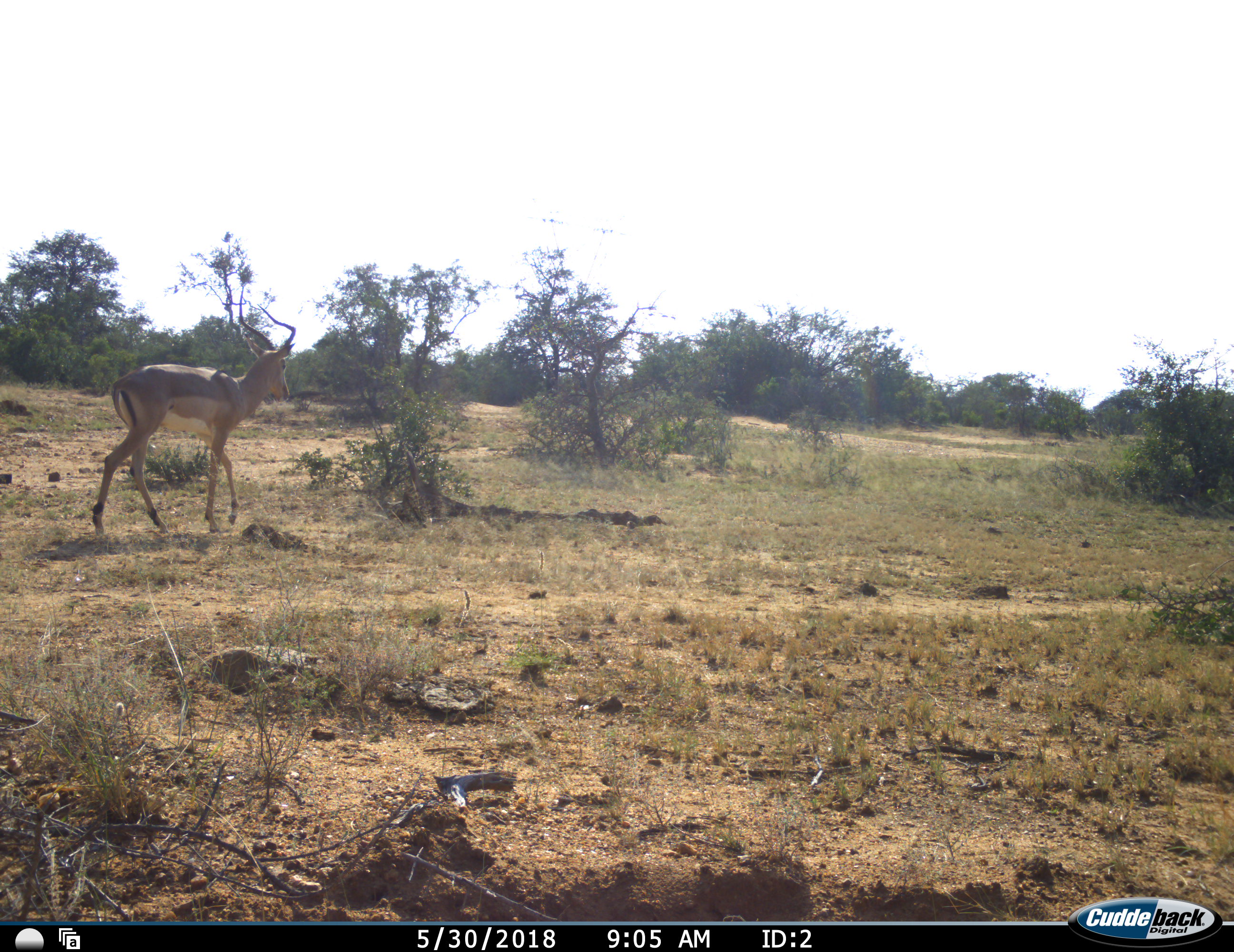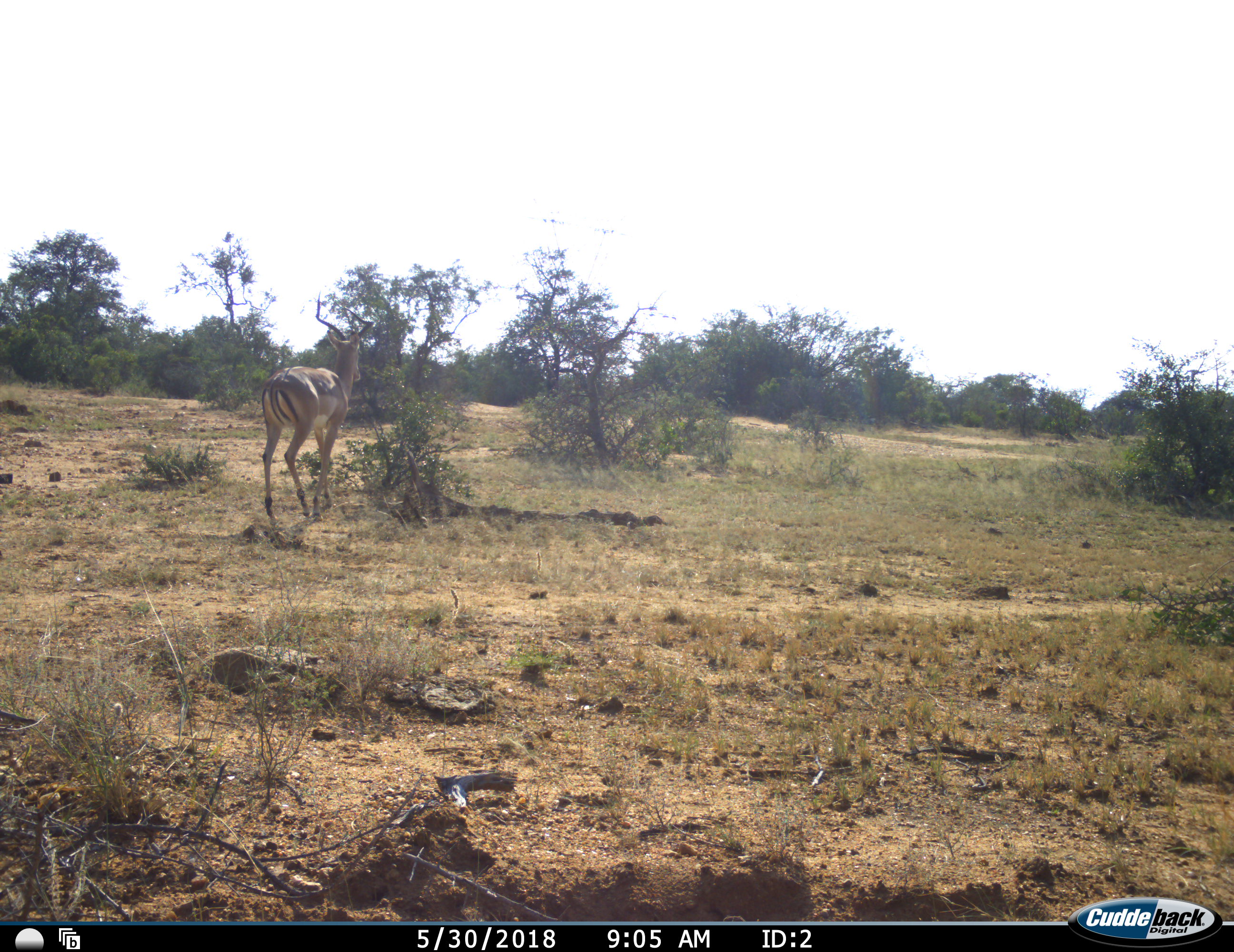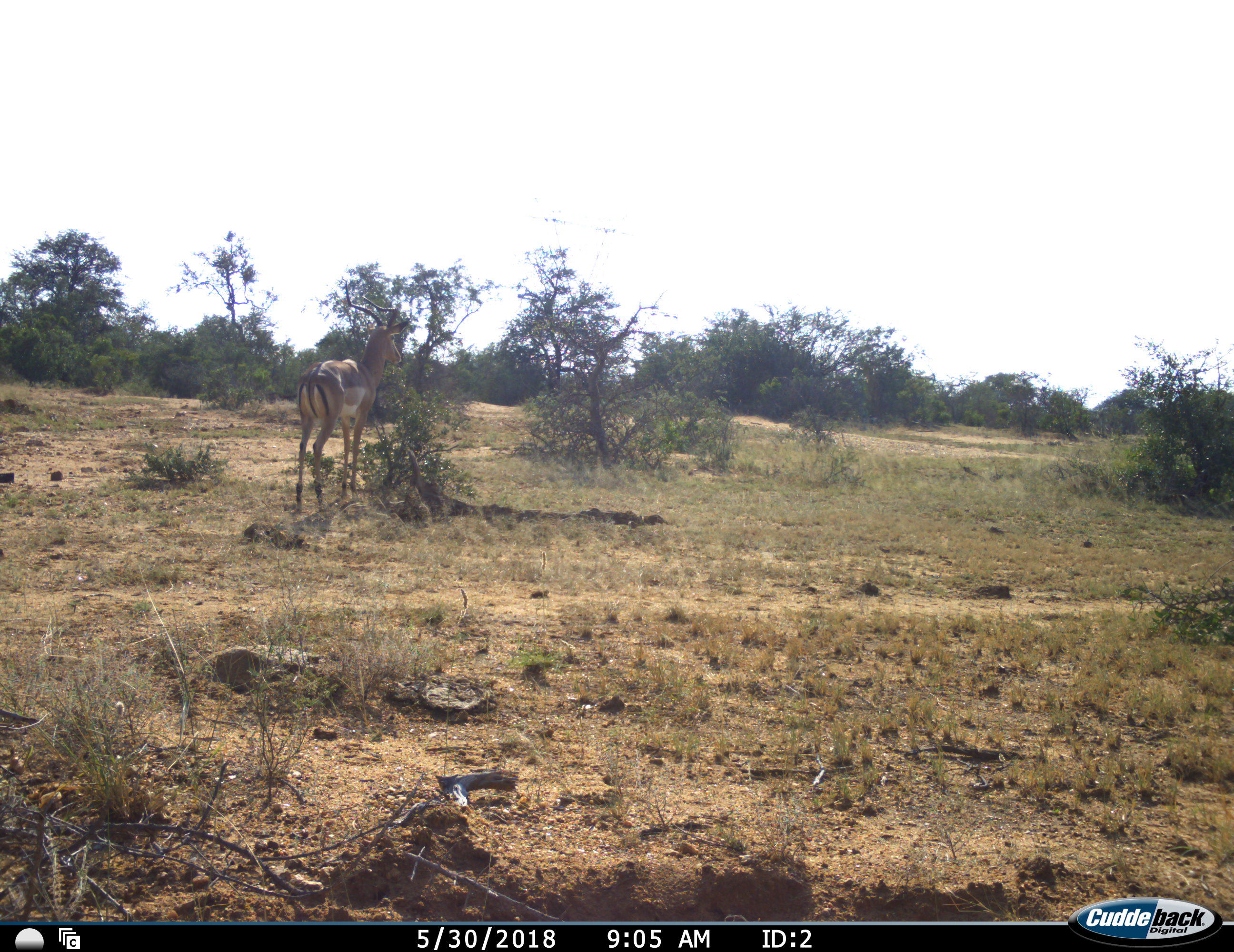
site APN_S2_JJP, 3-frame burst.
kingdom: Animalia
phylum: Chordata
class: Mammalia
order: Artiodactyla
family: Bovidae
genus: Aepyceros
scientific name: Aepyceros melampus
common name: impala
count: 1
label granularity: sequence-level